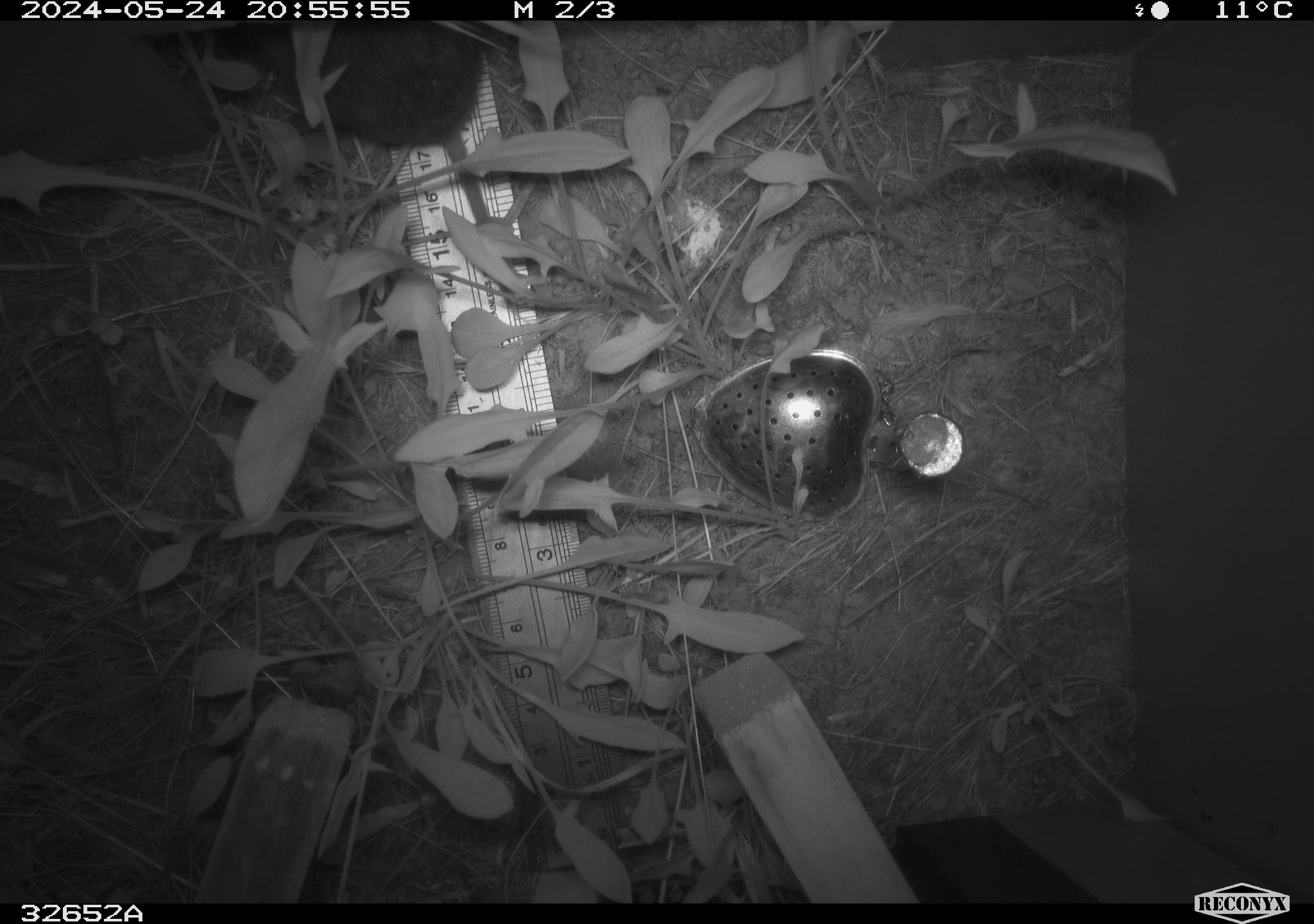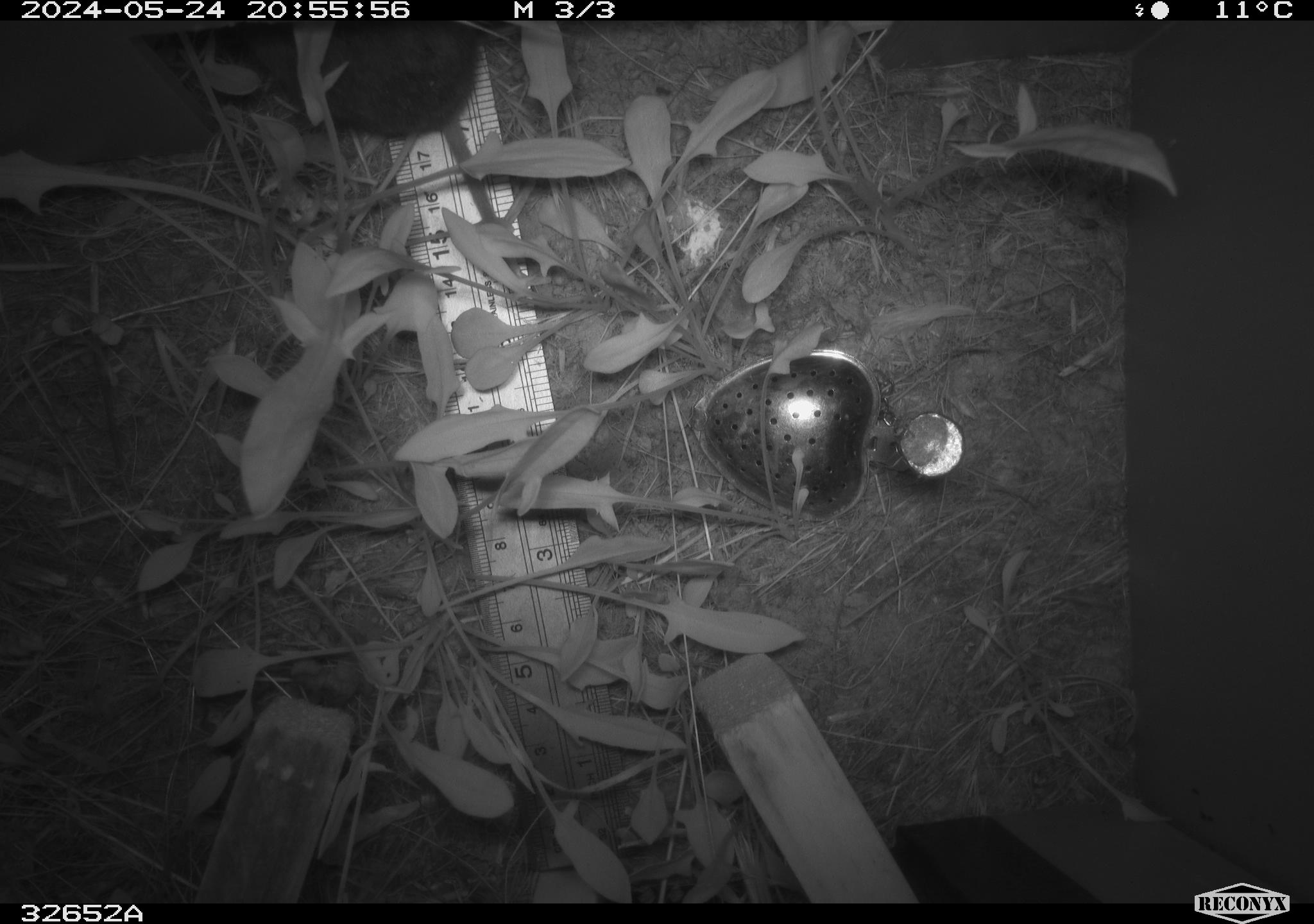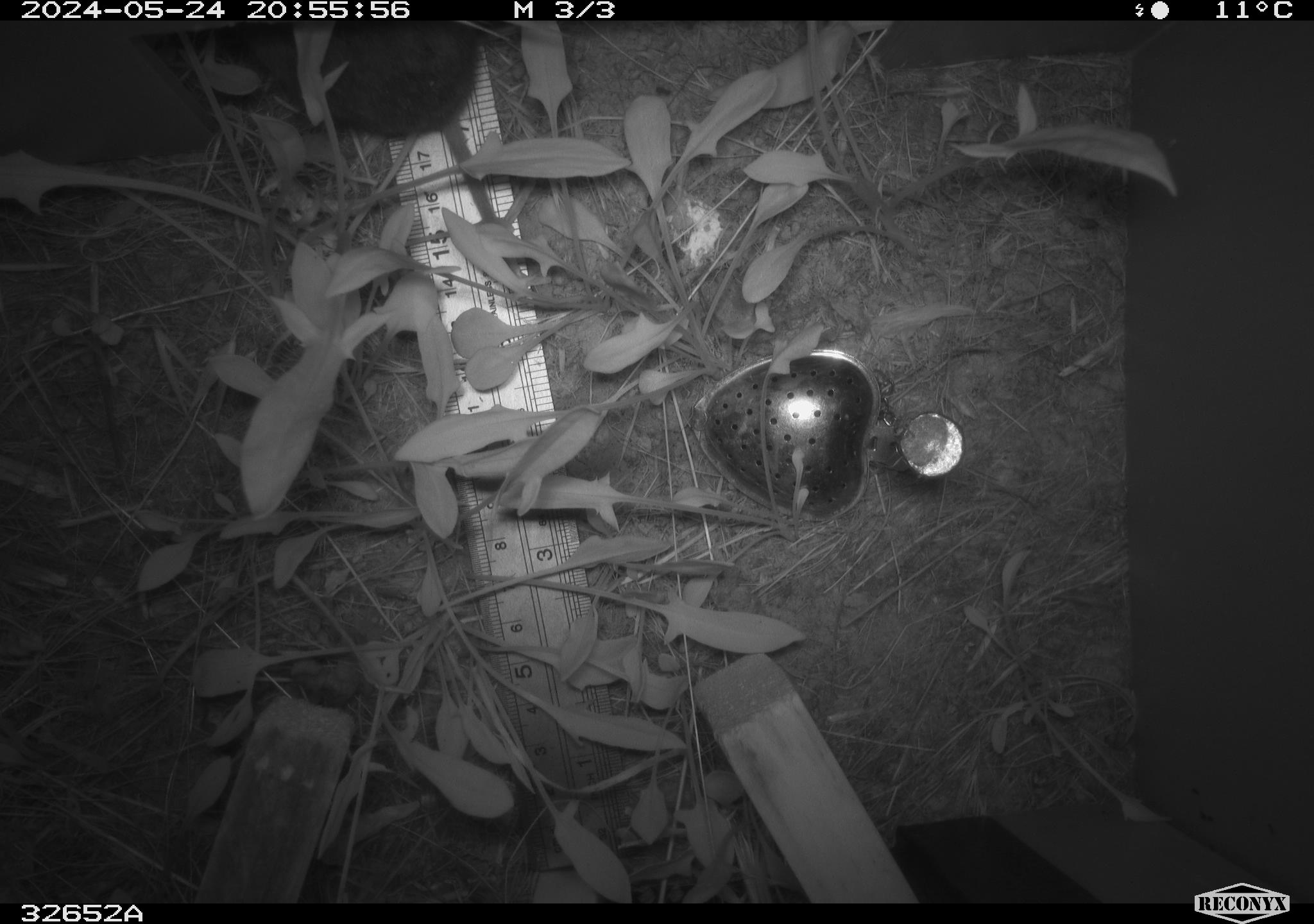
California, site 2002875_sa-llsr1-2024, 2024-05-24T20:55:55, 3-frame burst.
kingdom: Animalia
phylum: Chordata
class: Mammalia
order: Rodentia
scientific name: Rodentia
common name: rodent